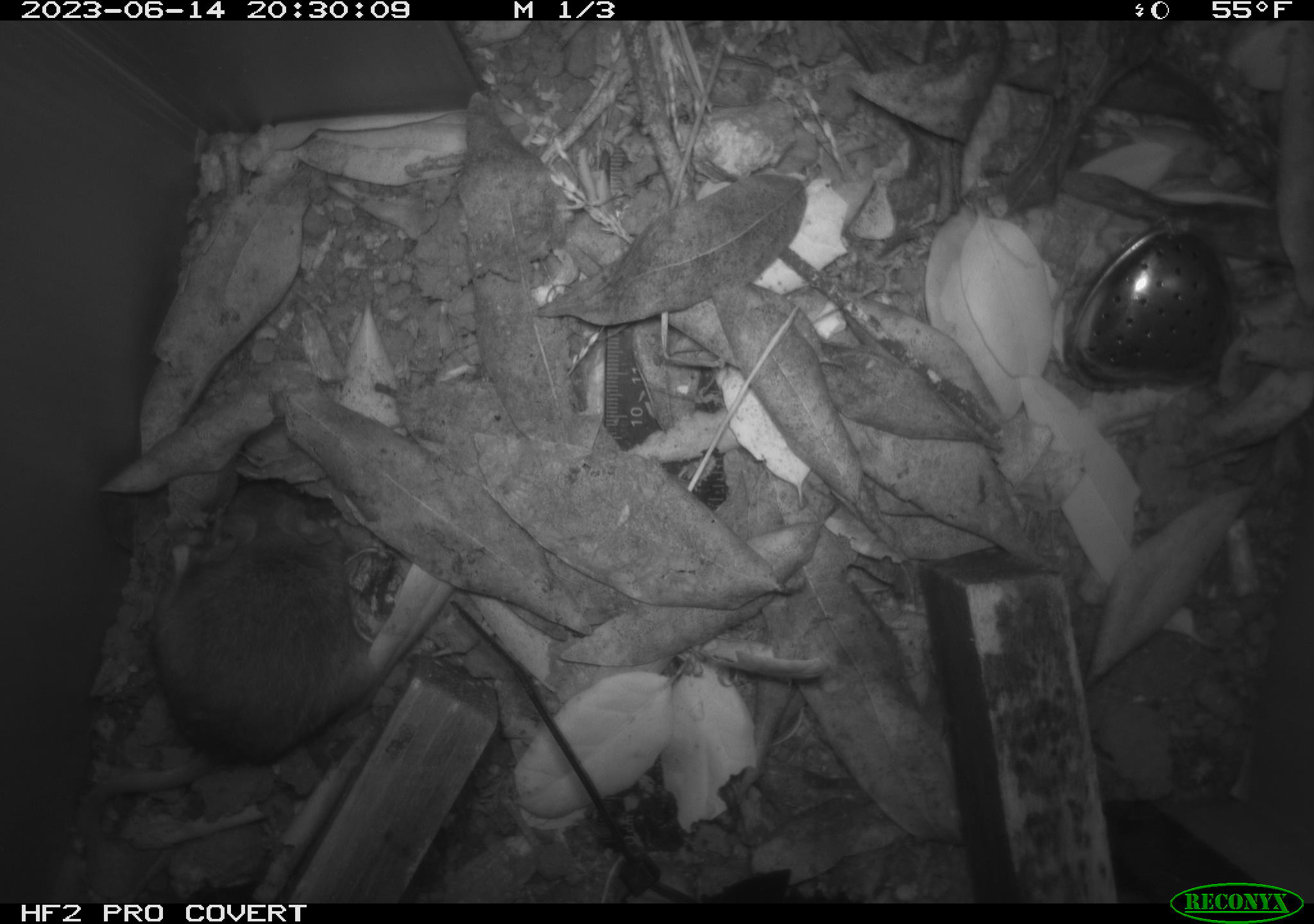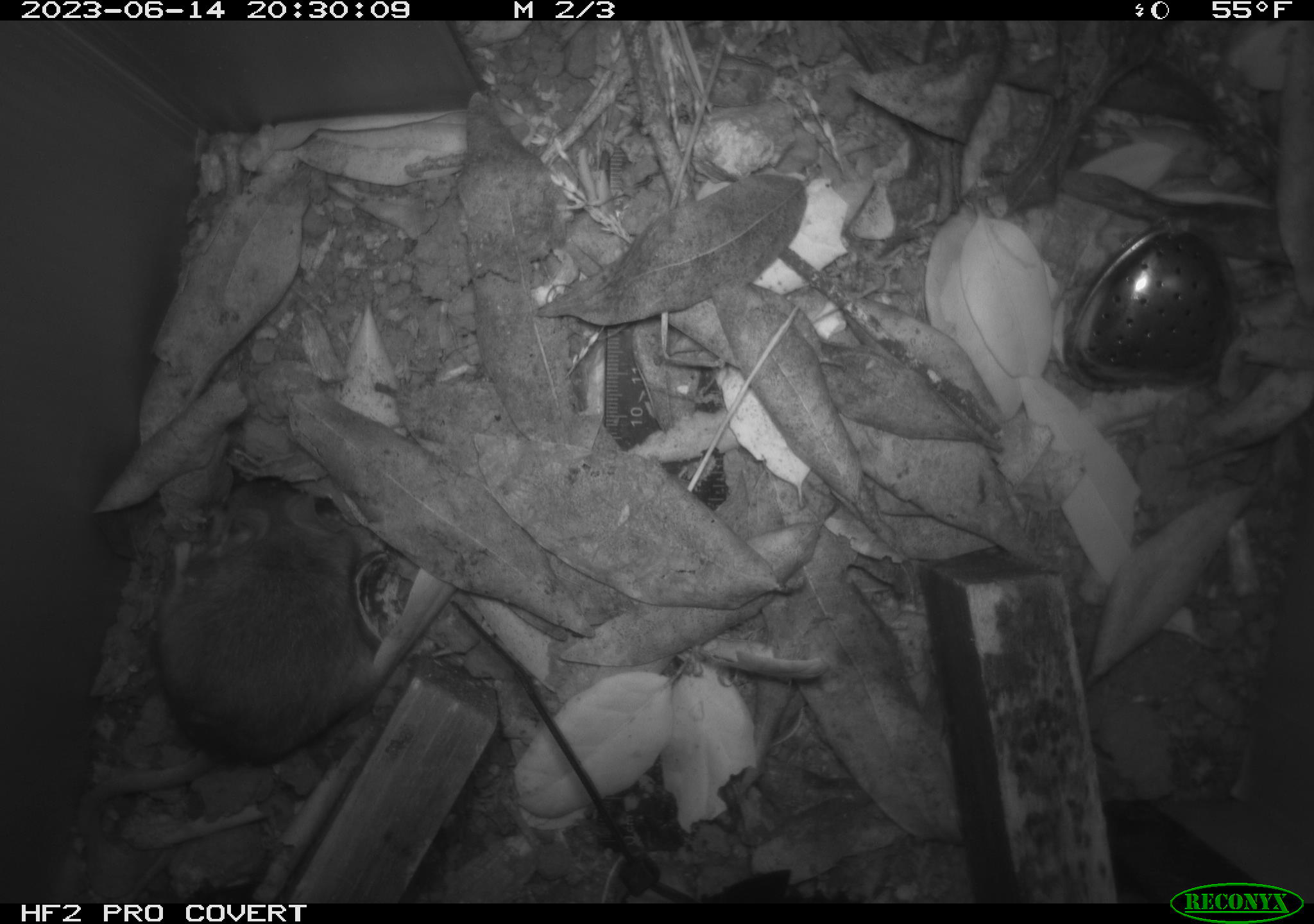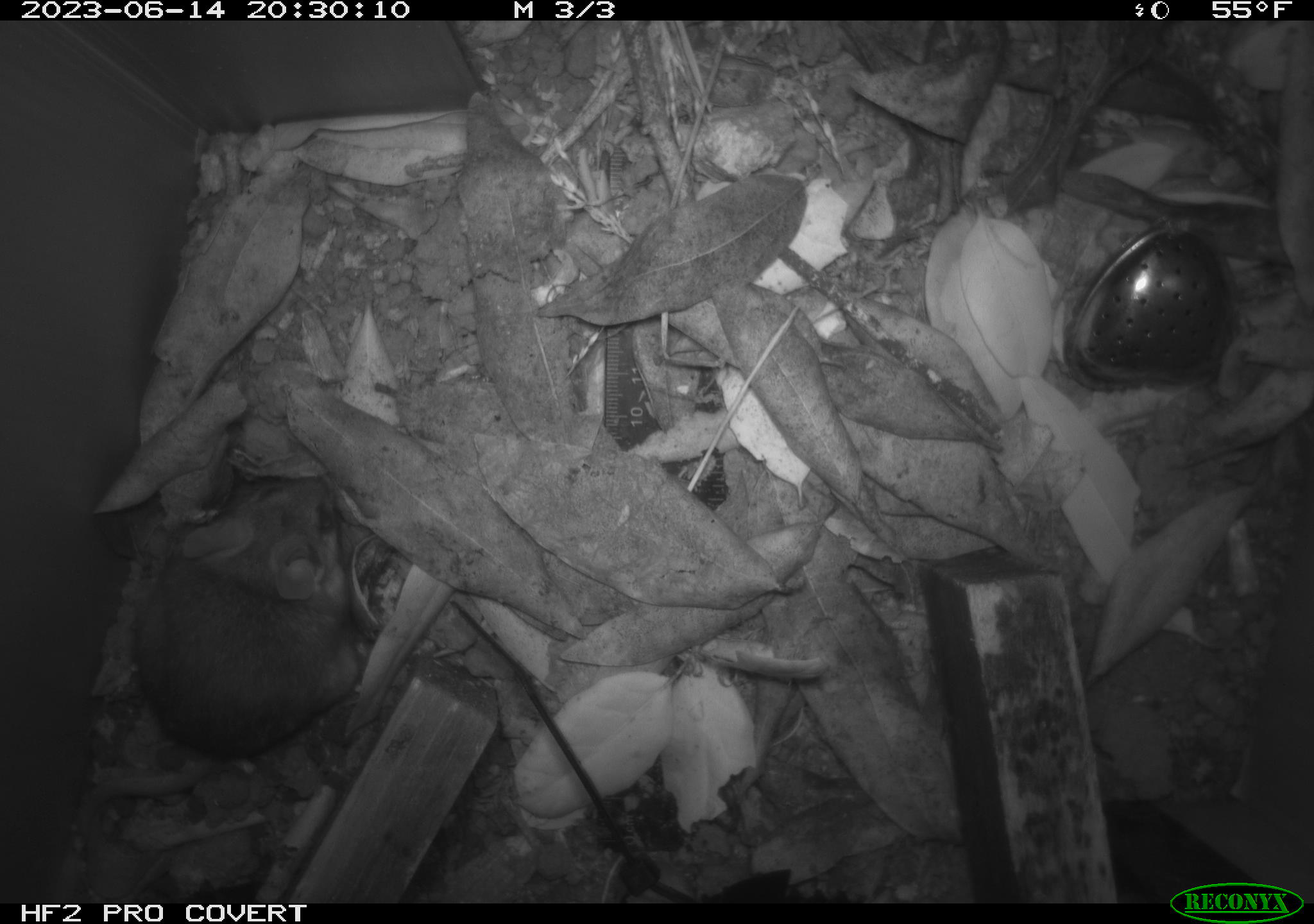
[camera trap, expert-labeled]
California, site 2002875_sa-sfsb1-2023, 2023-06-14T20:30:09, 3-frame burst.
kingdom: Animalia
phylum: Chordata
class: Mammalia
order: Rodentia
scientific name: Rodentia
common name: mouse species